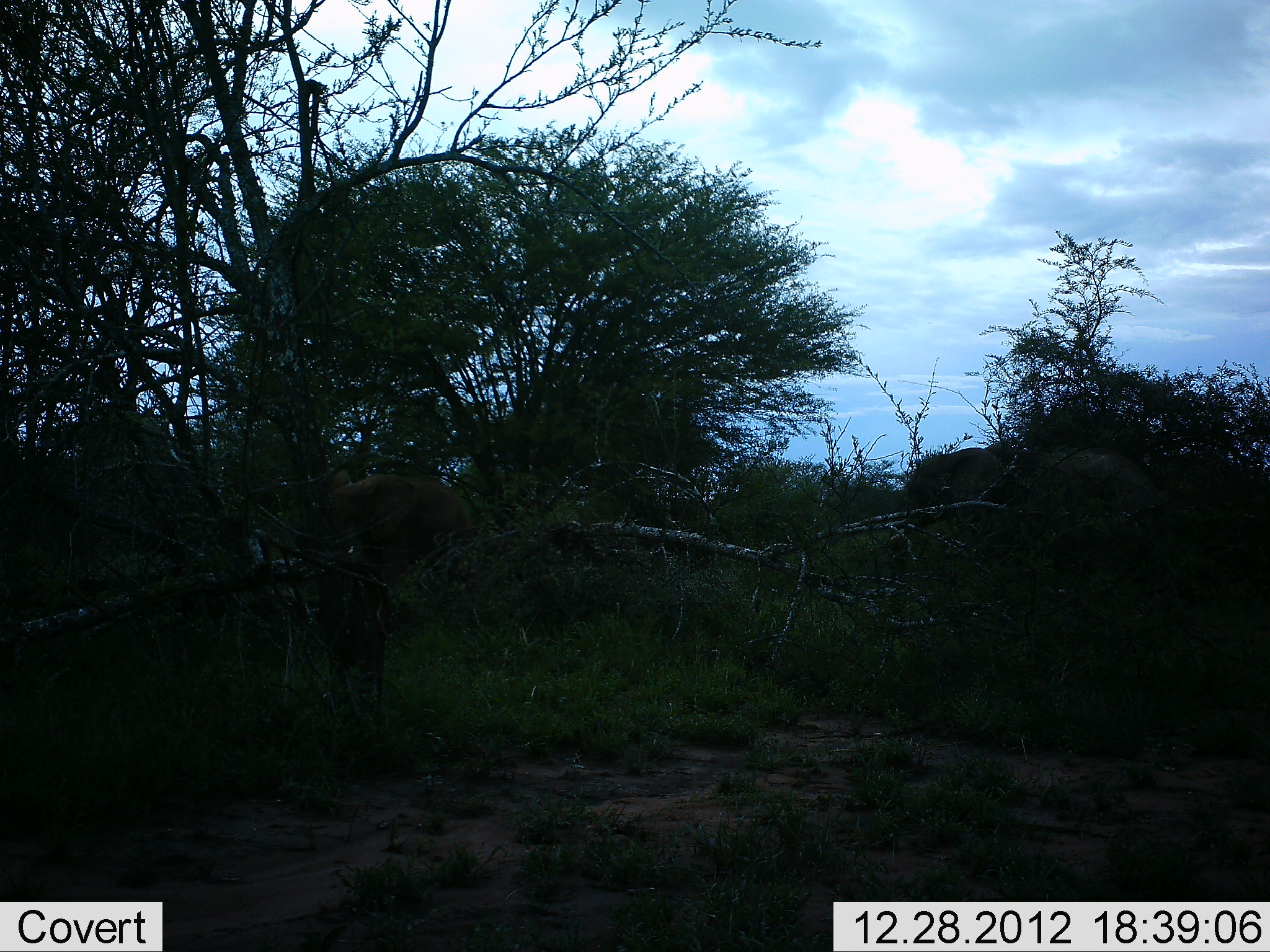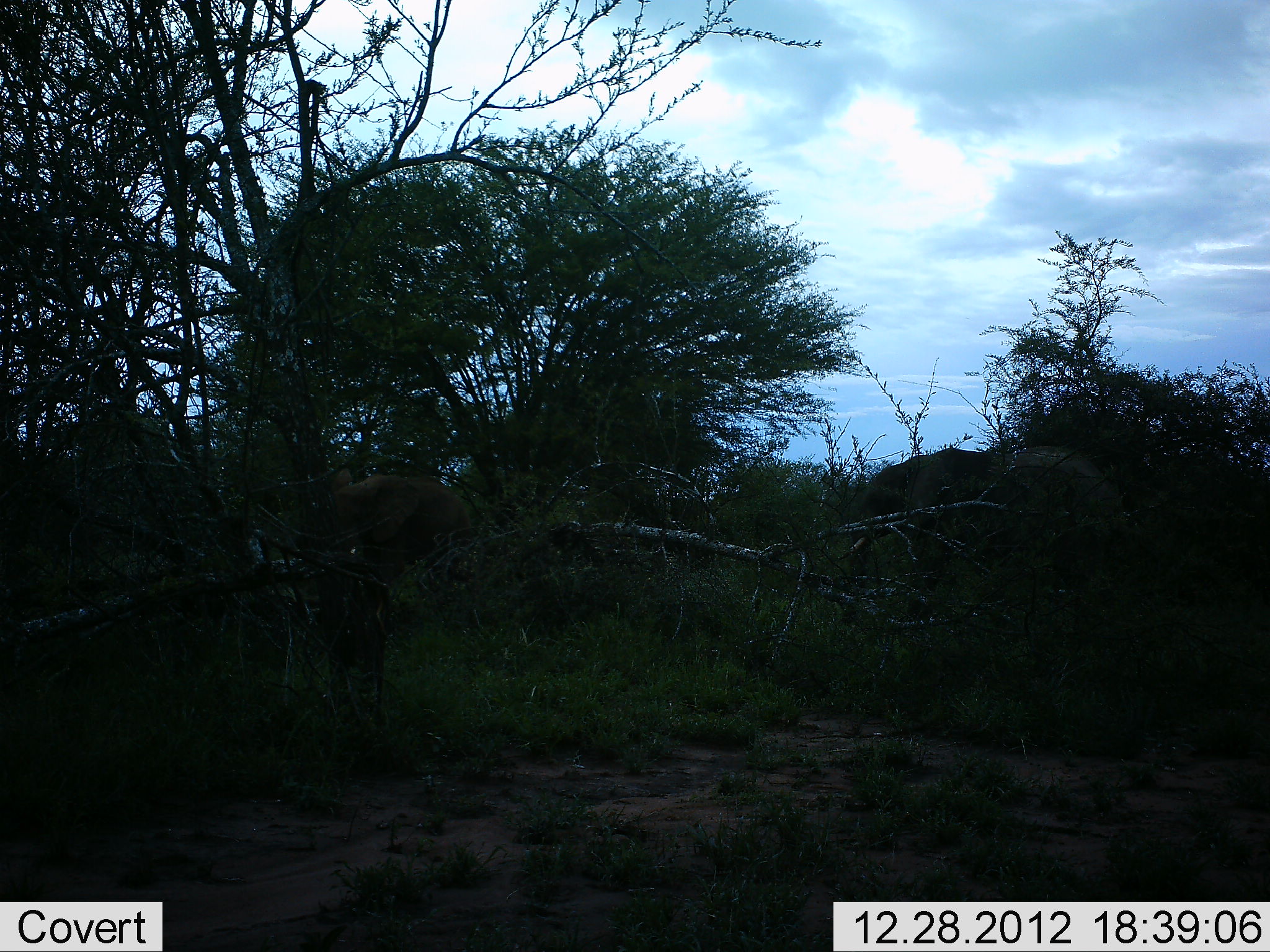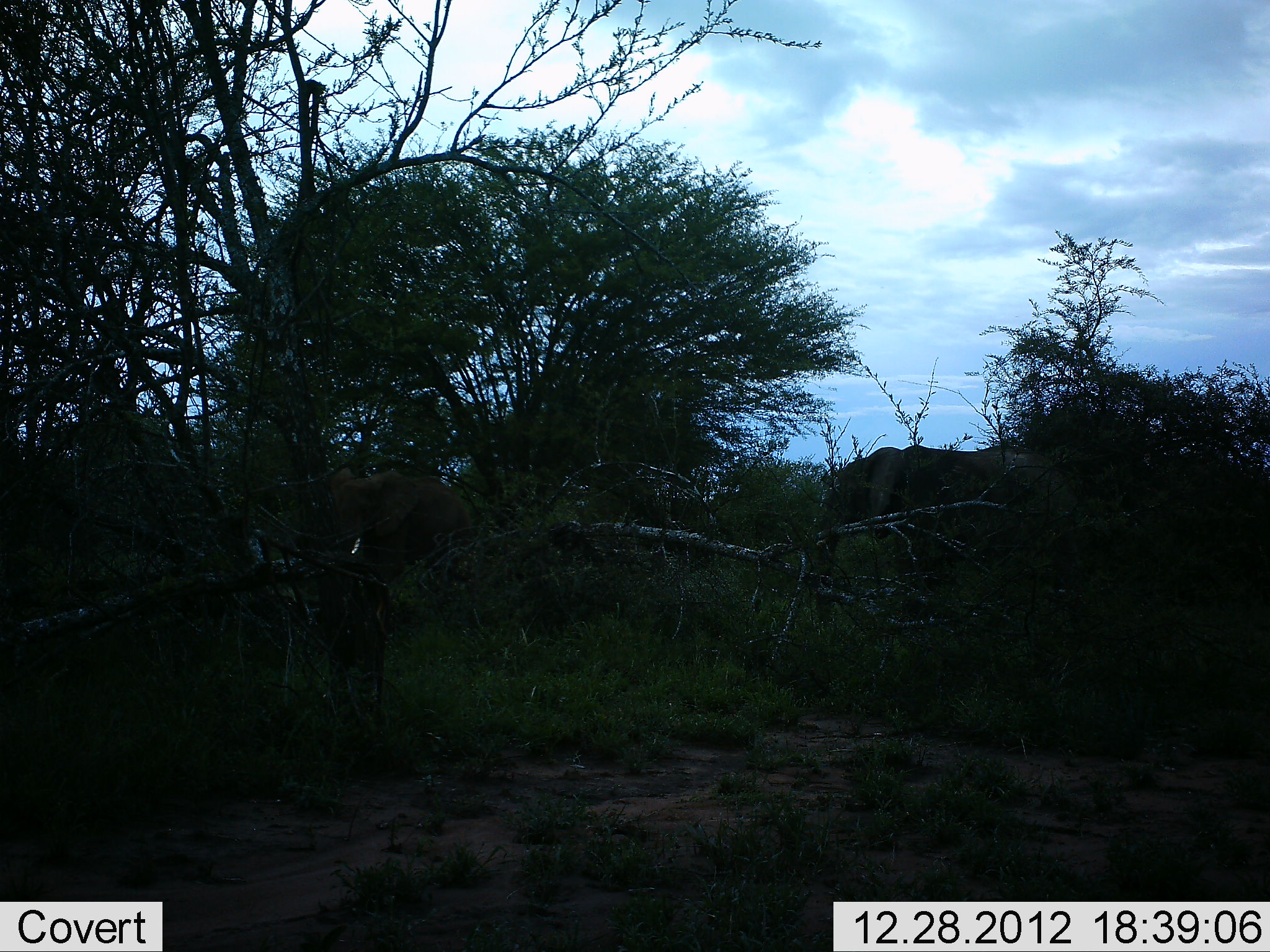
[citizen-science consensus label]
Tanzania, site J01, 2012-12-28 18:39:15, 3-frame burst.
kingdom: Animalia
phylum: Chordata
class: Mammalia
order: Proboscidea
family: Elephantidae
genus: Loxodonta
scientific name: Loxodonta africana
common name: african bush elephant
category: elephant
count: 2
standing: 41%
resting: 0%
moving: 95%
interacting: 0%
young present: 5%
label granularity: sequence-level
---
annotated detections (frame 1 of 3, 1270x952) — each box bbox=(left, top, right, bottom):
animal: bbox=(326, 467, 479, 598)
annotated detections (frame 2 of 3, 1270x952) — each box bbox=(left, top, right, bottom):
animal: bbox=(832, 443, 1141, 656); bbox=(323, 466, 480, 608)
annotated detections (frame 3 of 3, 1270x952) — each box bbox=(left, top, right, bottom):
animal: bbox=(813, 443, 1080, 609); bbox=(323, 466, 480, 608)